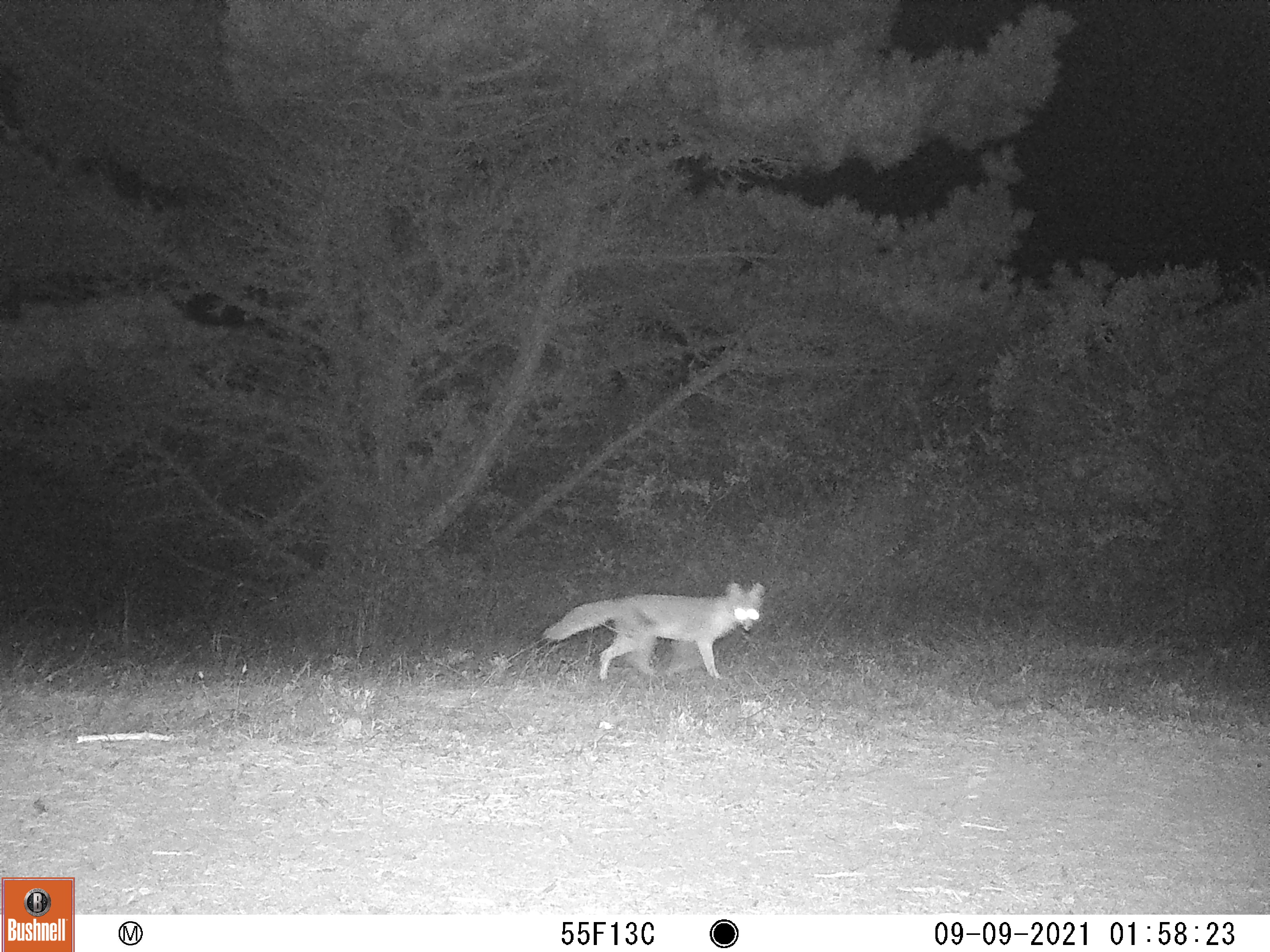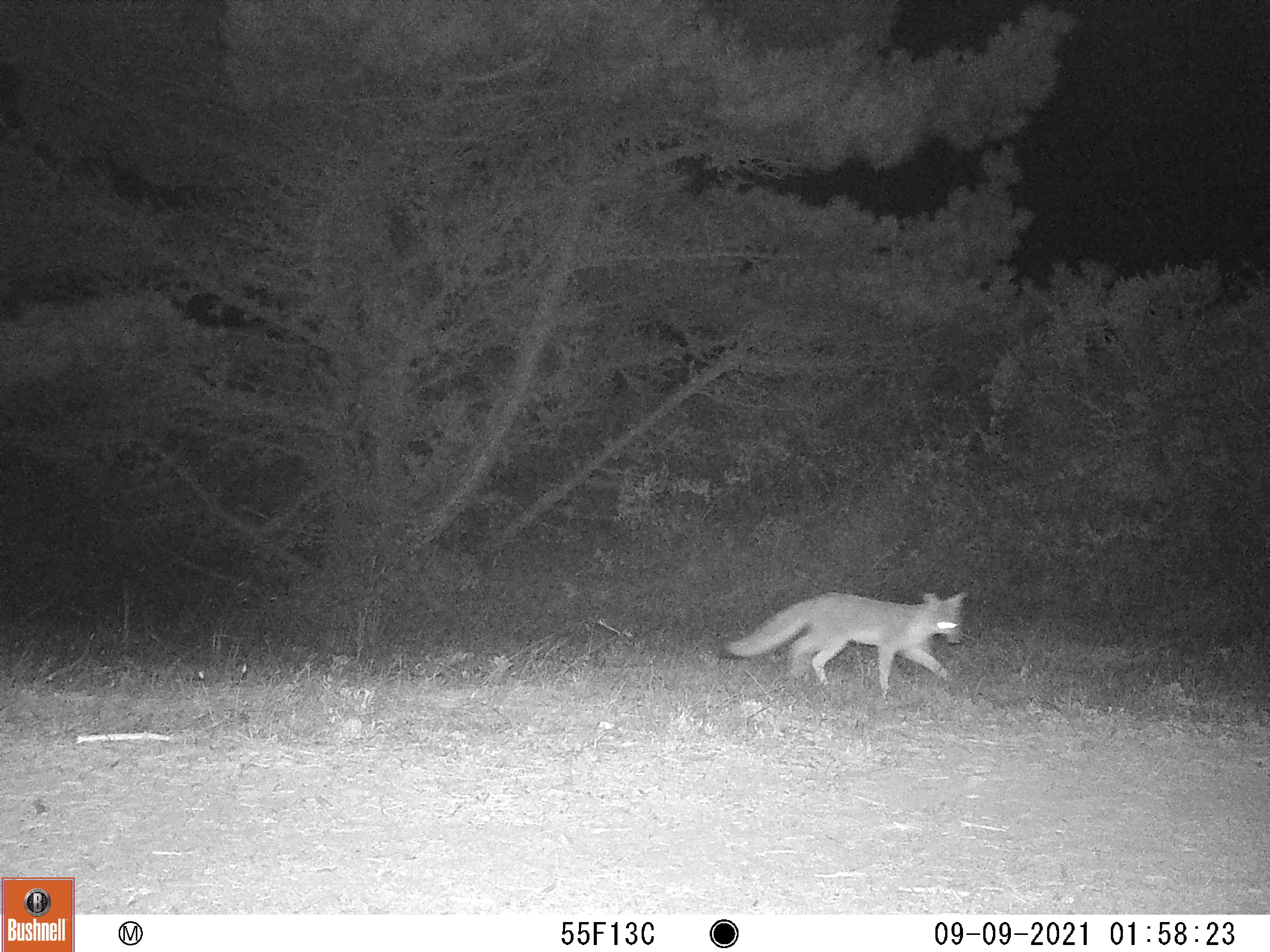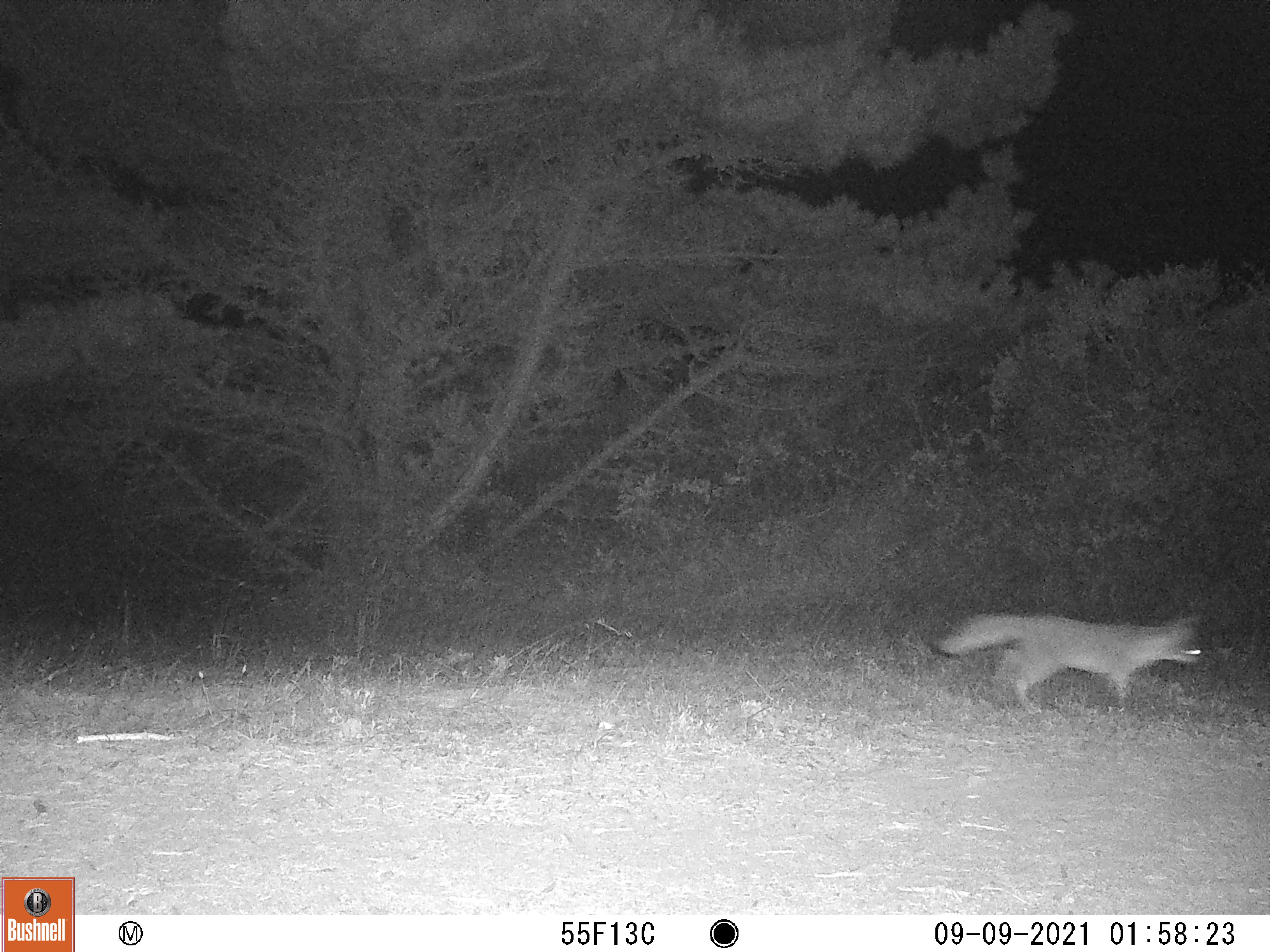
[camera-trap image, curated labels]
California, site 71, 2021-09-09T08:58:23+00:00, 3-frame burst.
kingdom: Animalia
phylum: Chordata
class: Mammalia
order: Carnivora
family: Canidae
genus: Urocyon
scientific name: Urocyon cinereoargenteus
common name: gray fox